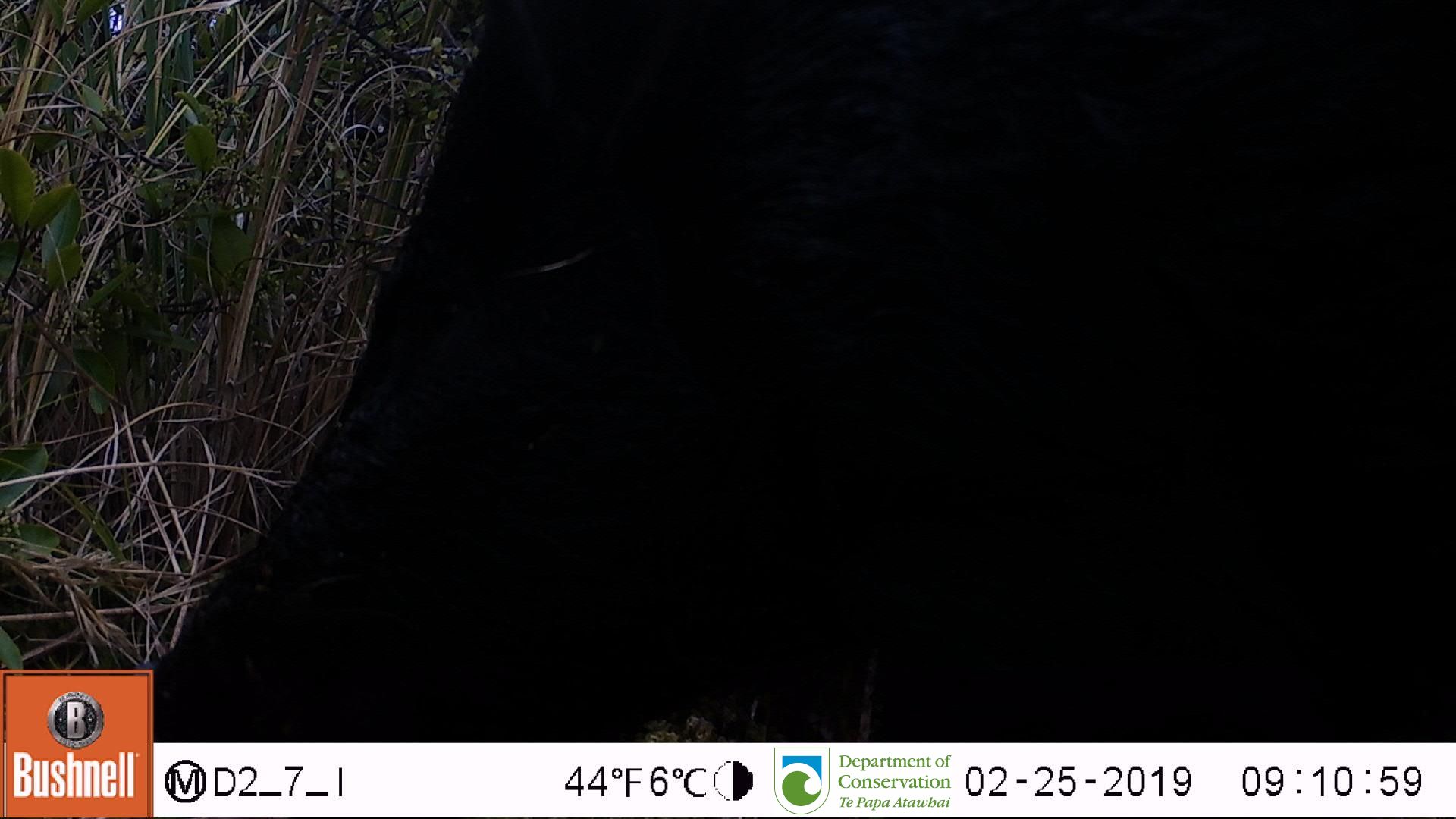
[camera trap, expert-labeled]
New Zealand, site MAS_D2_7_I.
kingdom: Animalia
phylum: Chordata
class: Mammalia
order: Artiodactyla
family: Suidae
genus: Sus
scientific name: Sus scrofa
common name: pig